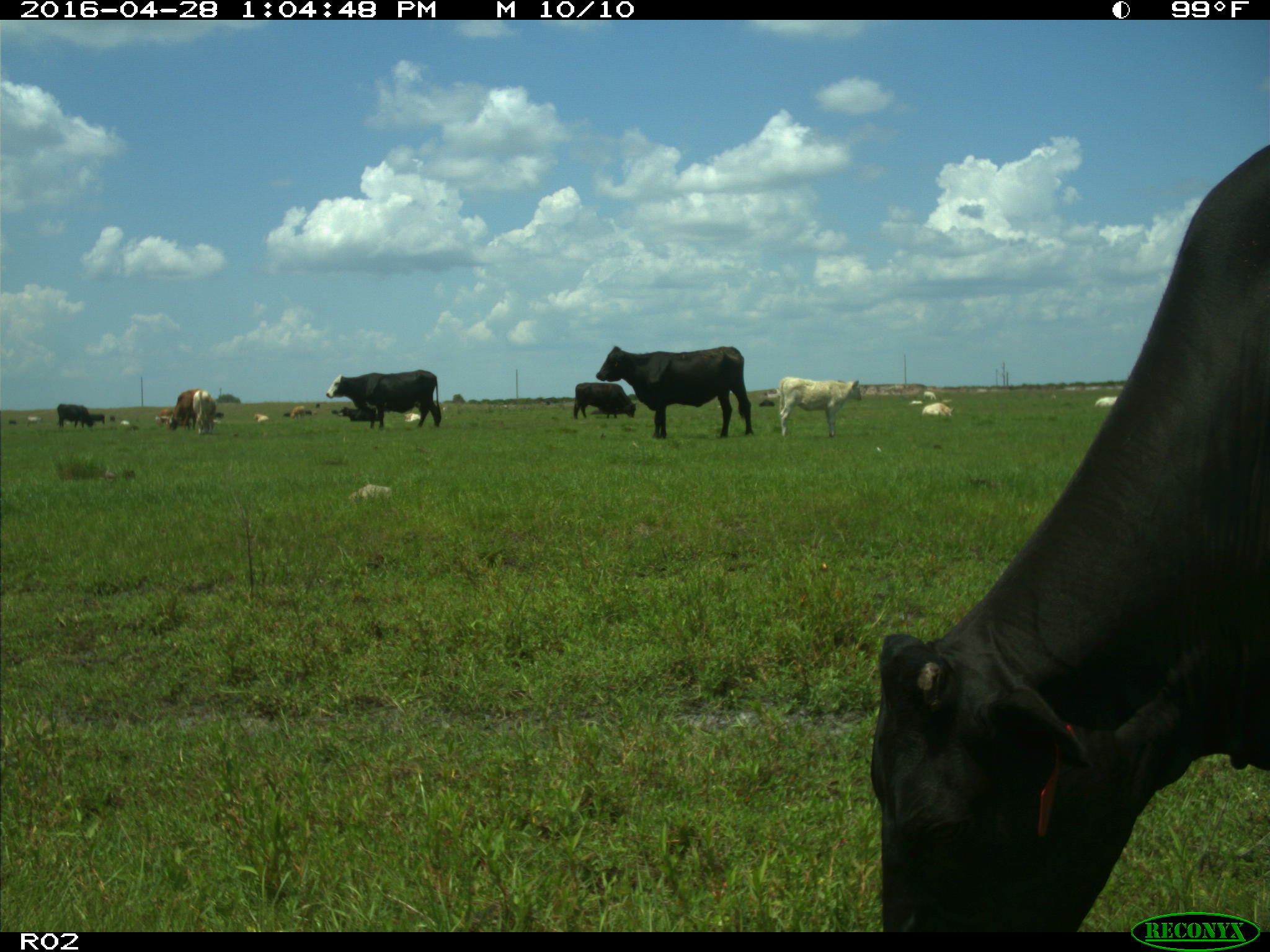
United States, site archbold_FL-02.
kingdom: Animalia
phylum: Chordata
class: Mammalia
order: Artiodactyla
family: Bovidae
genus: Bos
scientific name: Bos taurus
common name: domestic cow